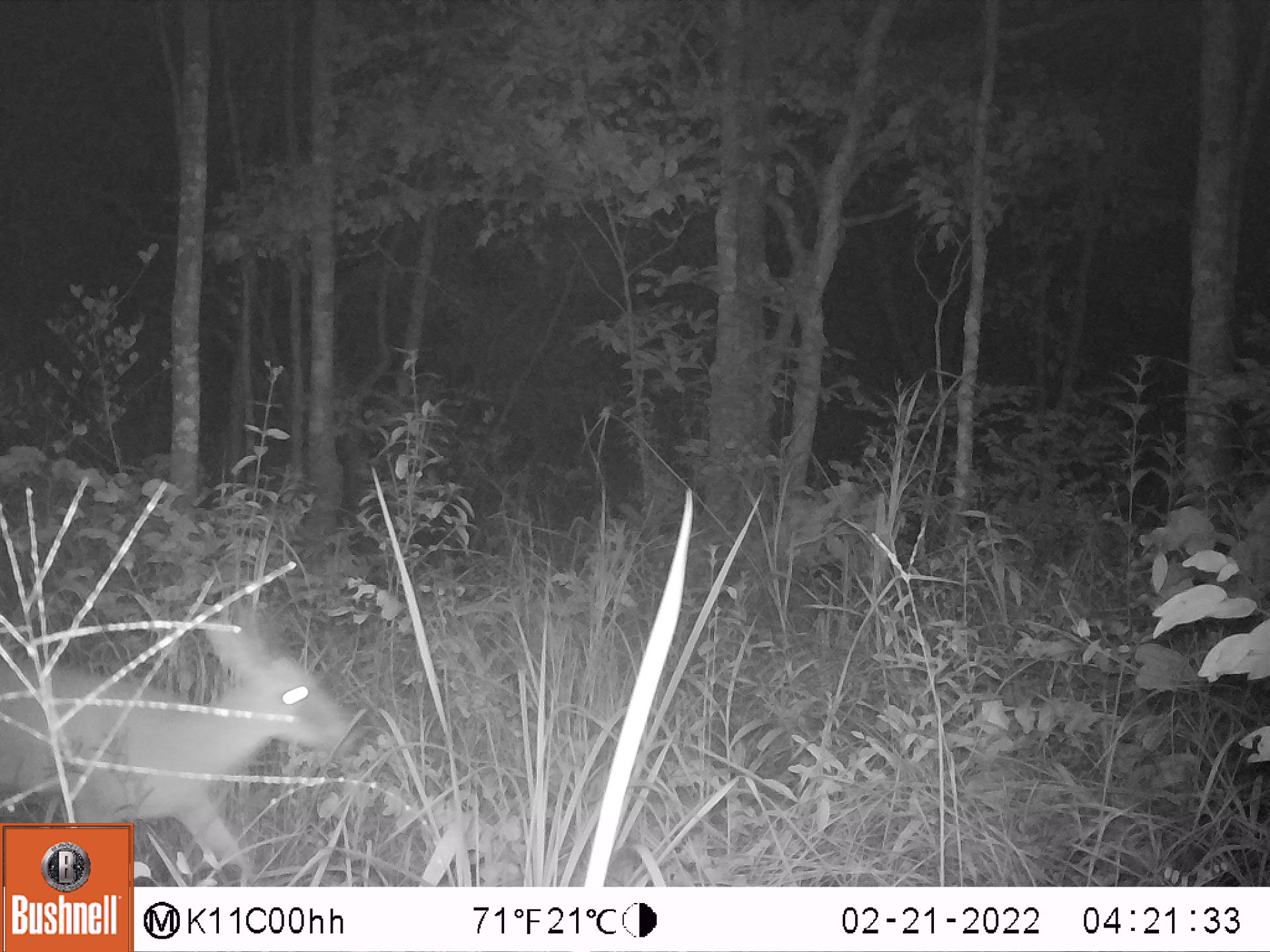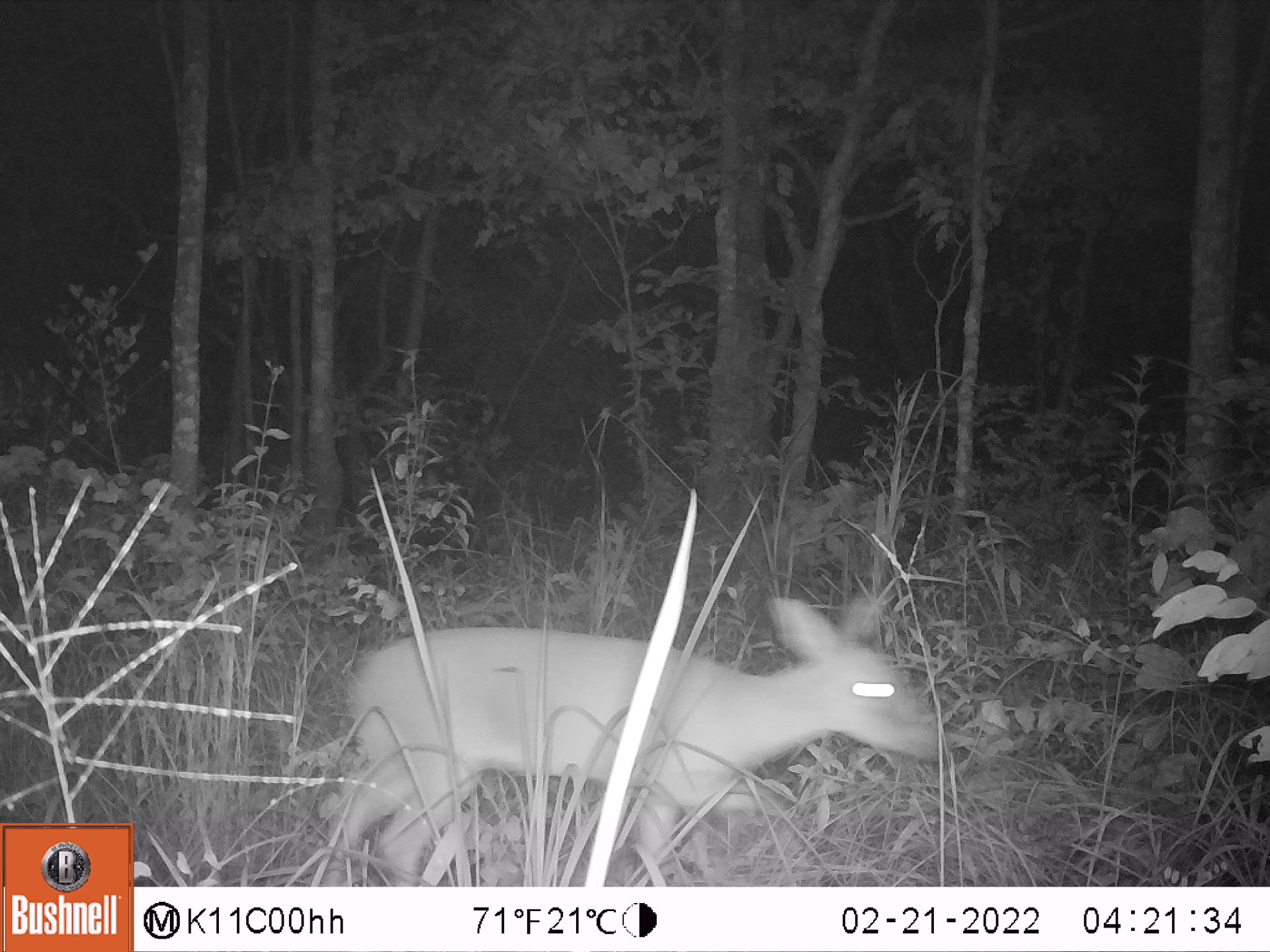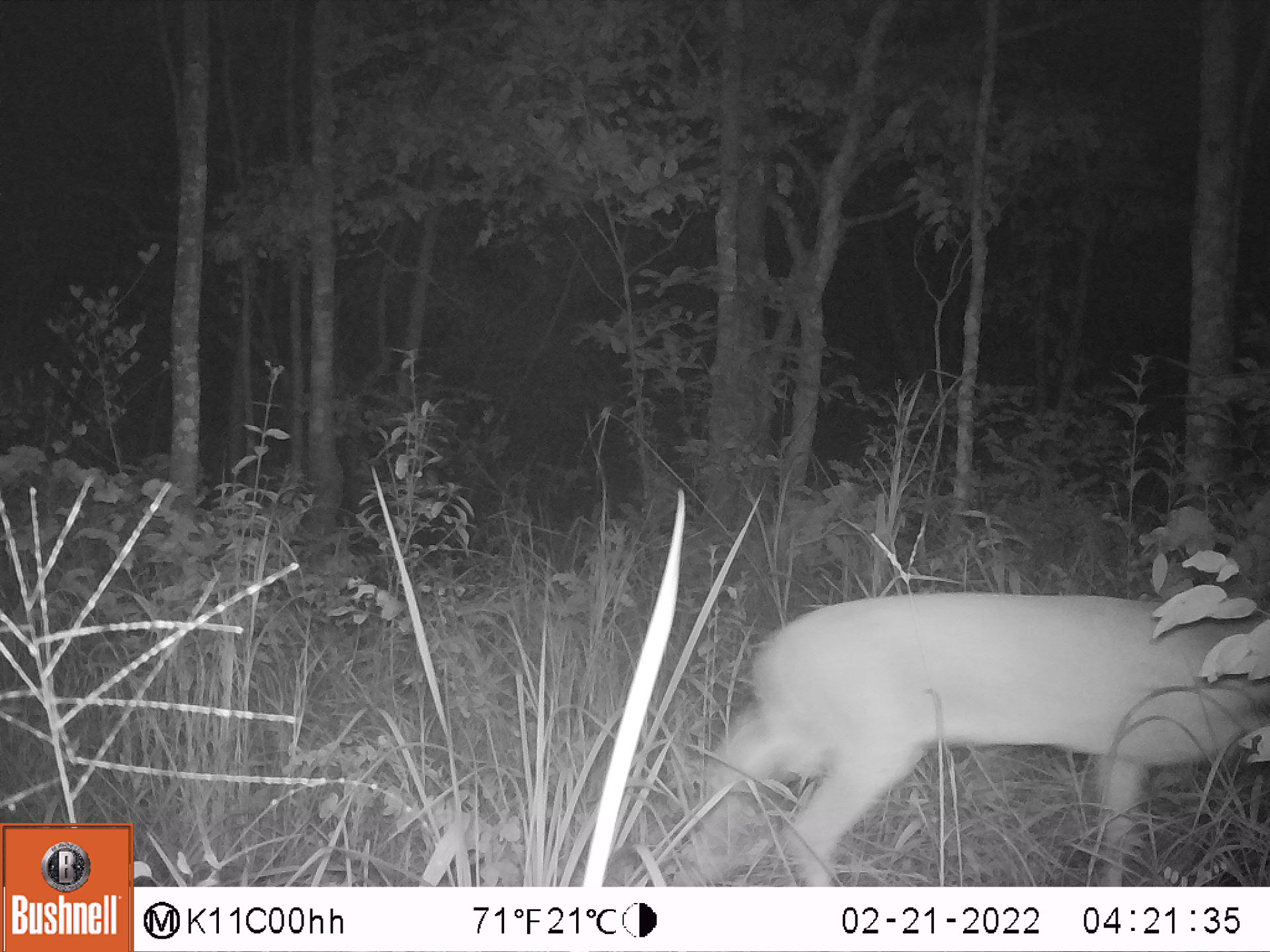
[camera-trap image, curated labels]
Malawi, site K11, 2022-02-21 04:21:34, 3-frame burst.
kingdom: Animalia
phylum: Chordata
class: Mammalia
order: Artiodactyla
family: Bovidae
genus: Sylvicapra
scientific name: Sylvicapra grimmia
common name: common duiker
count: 1